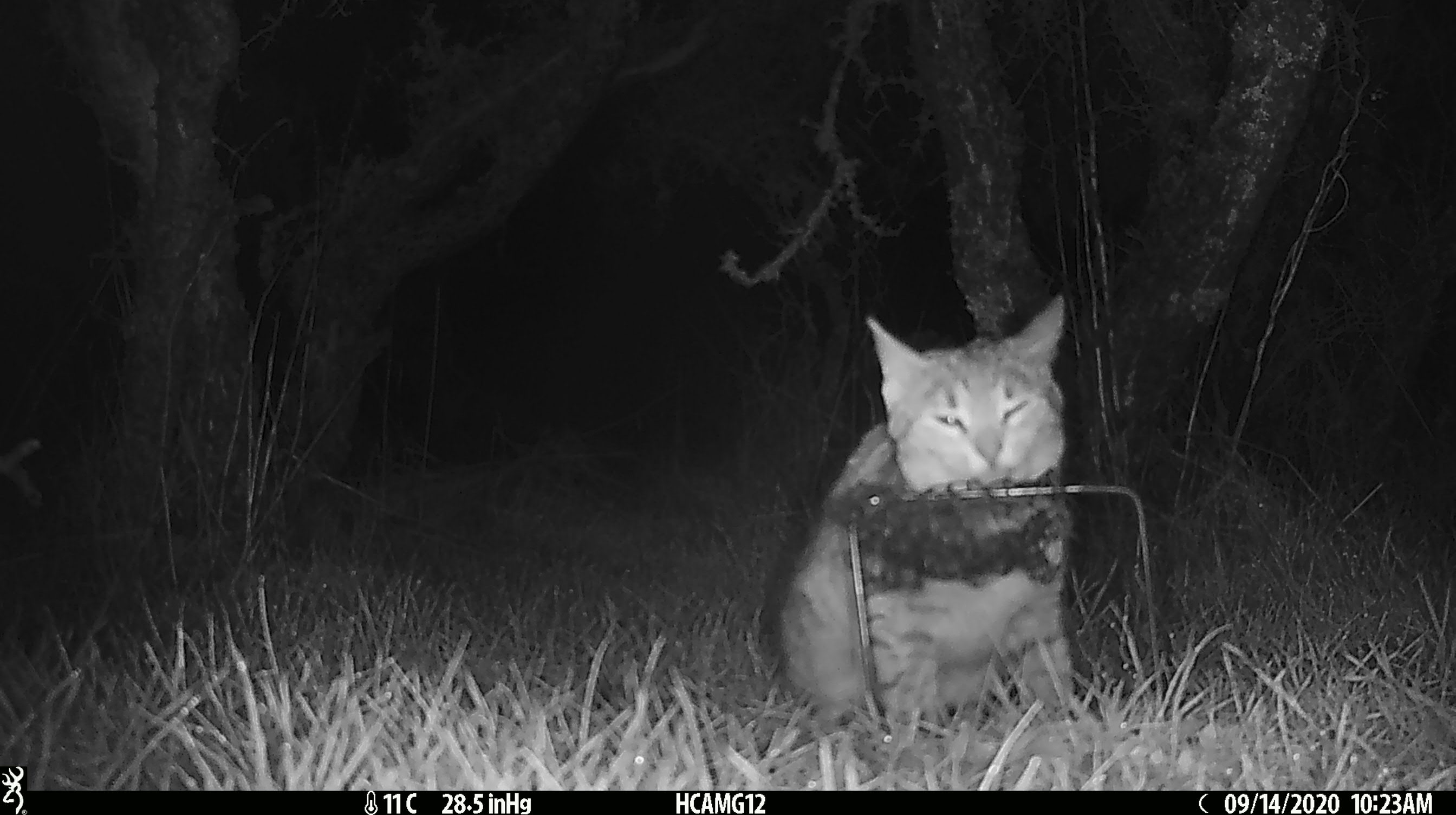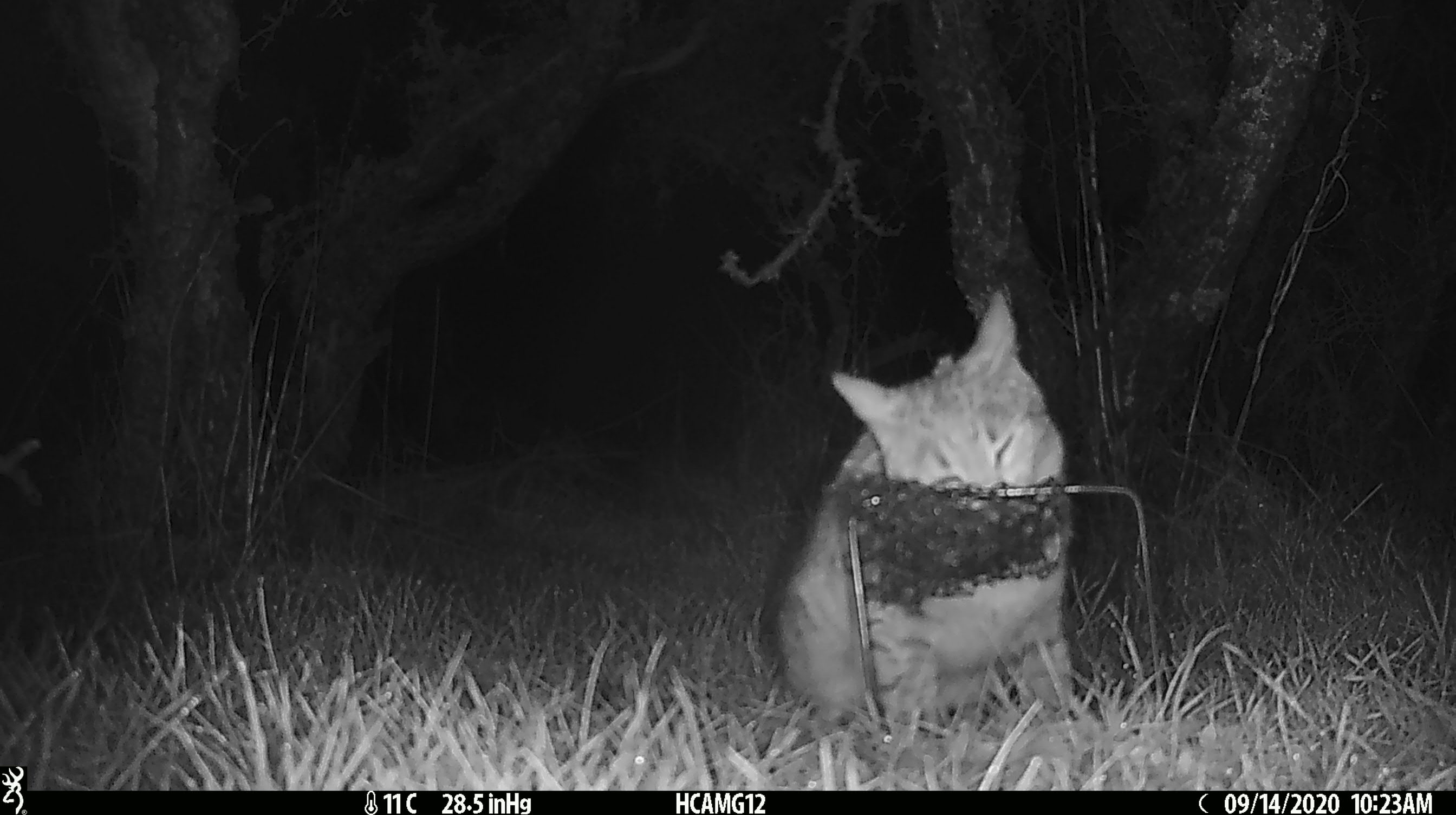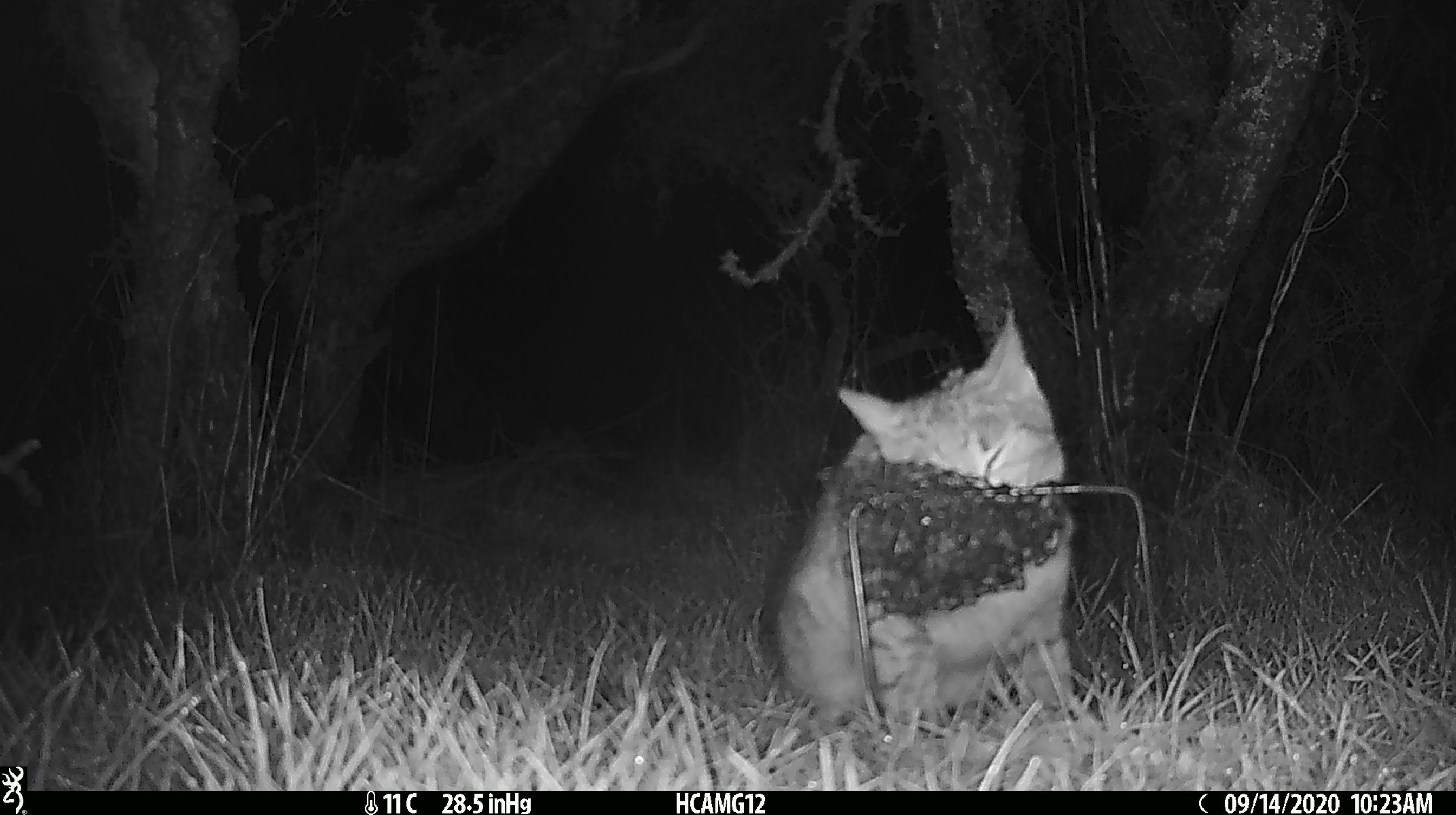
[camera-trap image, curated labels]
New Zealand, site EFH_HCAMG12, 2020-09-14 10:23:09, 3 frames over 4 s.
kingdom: Animalia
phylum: Chordata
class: Mammalia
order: Carnivora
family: Felidae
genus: Felis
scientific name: Felis catus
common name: domestic cat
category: cat